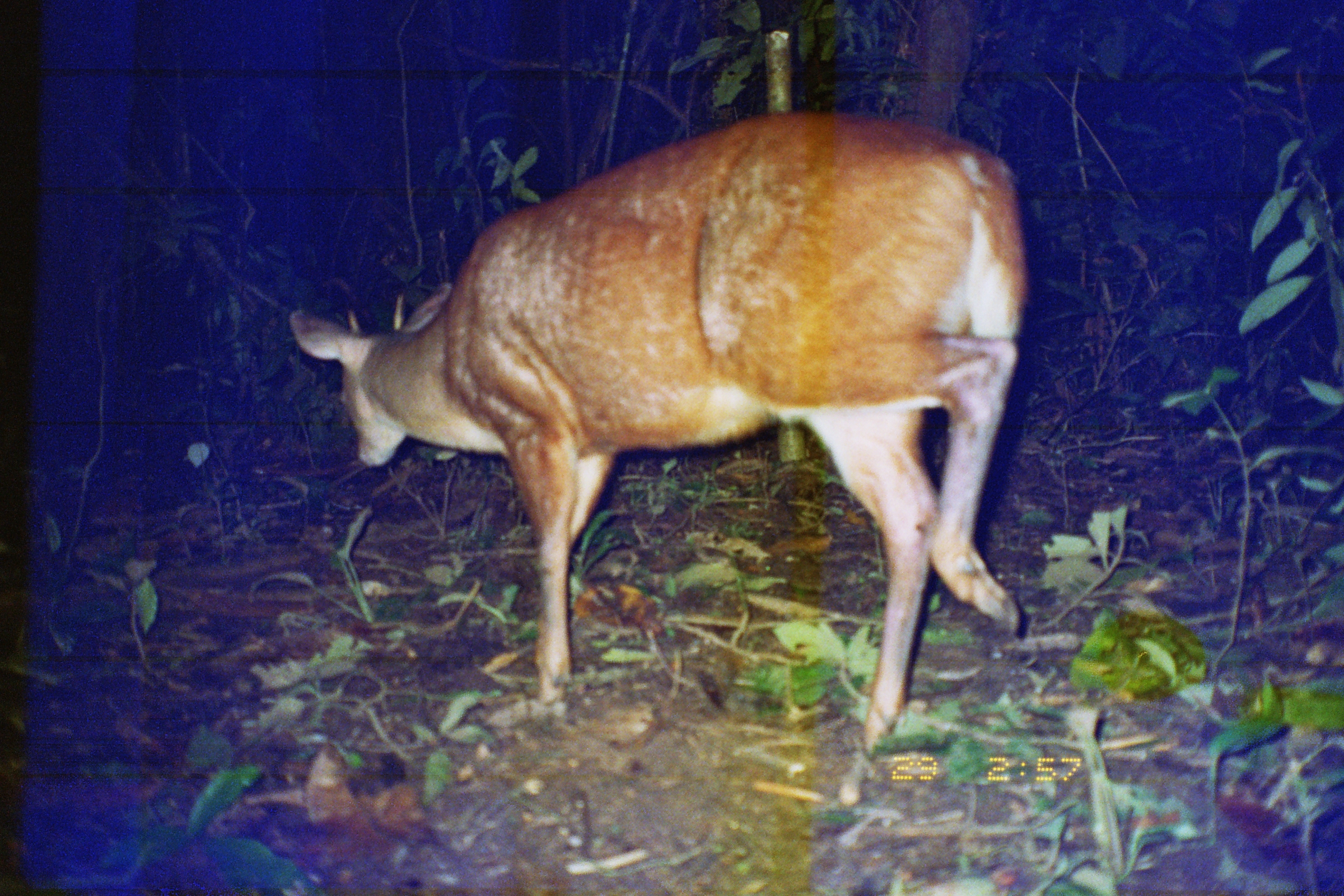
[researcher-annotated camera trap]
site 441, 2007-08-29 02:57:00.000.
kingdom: Animalia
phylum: Chordata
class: Mammalia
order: Artiodactyla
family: Cervidae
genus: Mazama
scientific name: Mazama americana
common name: red brocket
Mazama americana (red brocket).